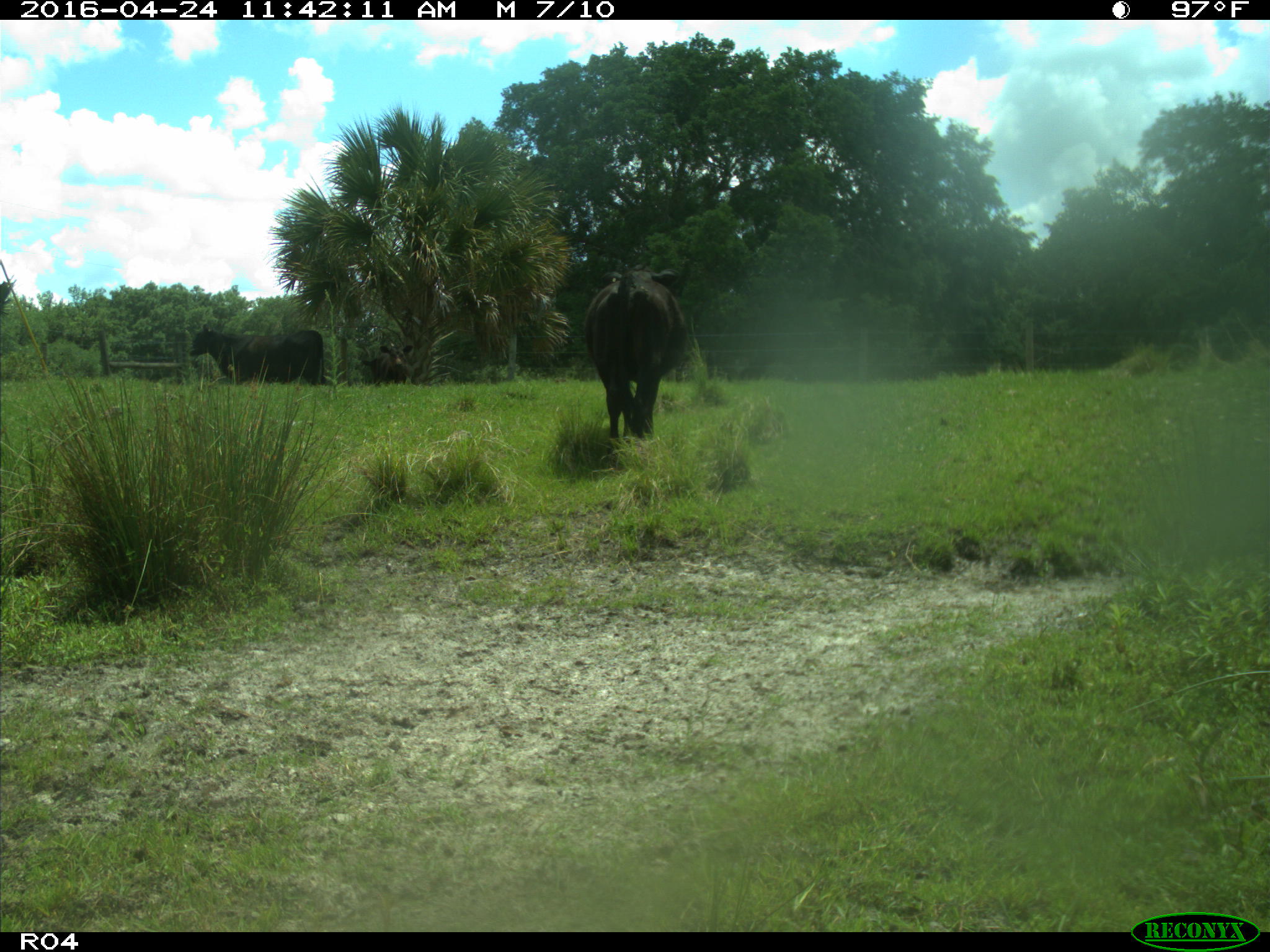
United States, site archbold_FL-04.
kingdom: Animalia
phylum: Chordata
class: Mammalia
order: Artiodactyla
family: Bovidae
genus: Bos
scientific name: Bos taurus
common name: domestic cow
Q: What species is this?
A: Bos taurus (domestic cow).